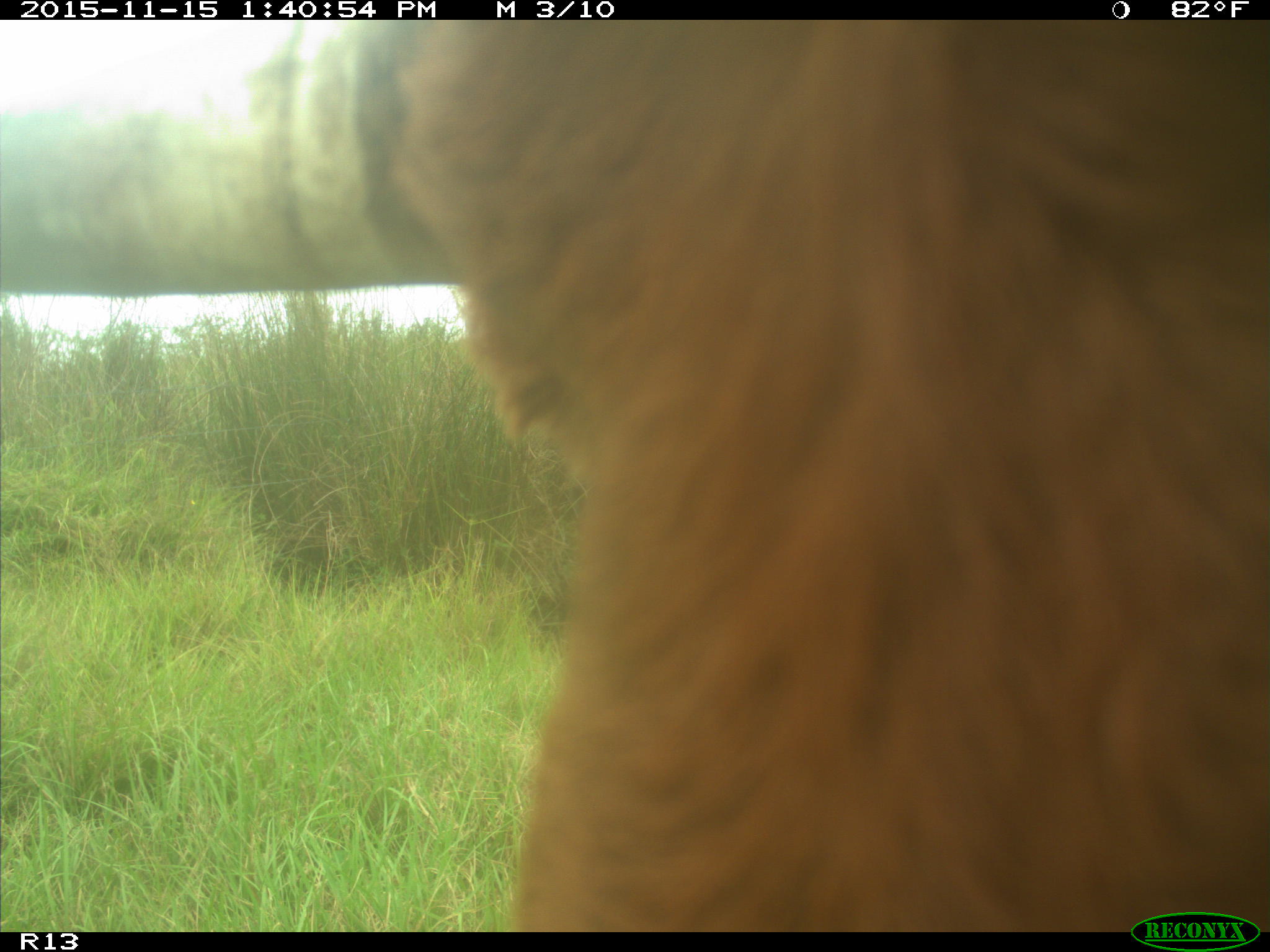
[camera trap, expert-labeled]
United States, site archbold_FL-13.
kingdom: Animalia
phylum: Chordata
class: Mammalia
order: Artiodactyla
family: Bovidae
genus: Bos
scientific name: Bos taurus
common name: domestic cow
Bos taurus (domestic cow).